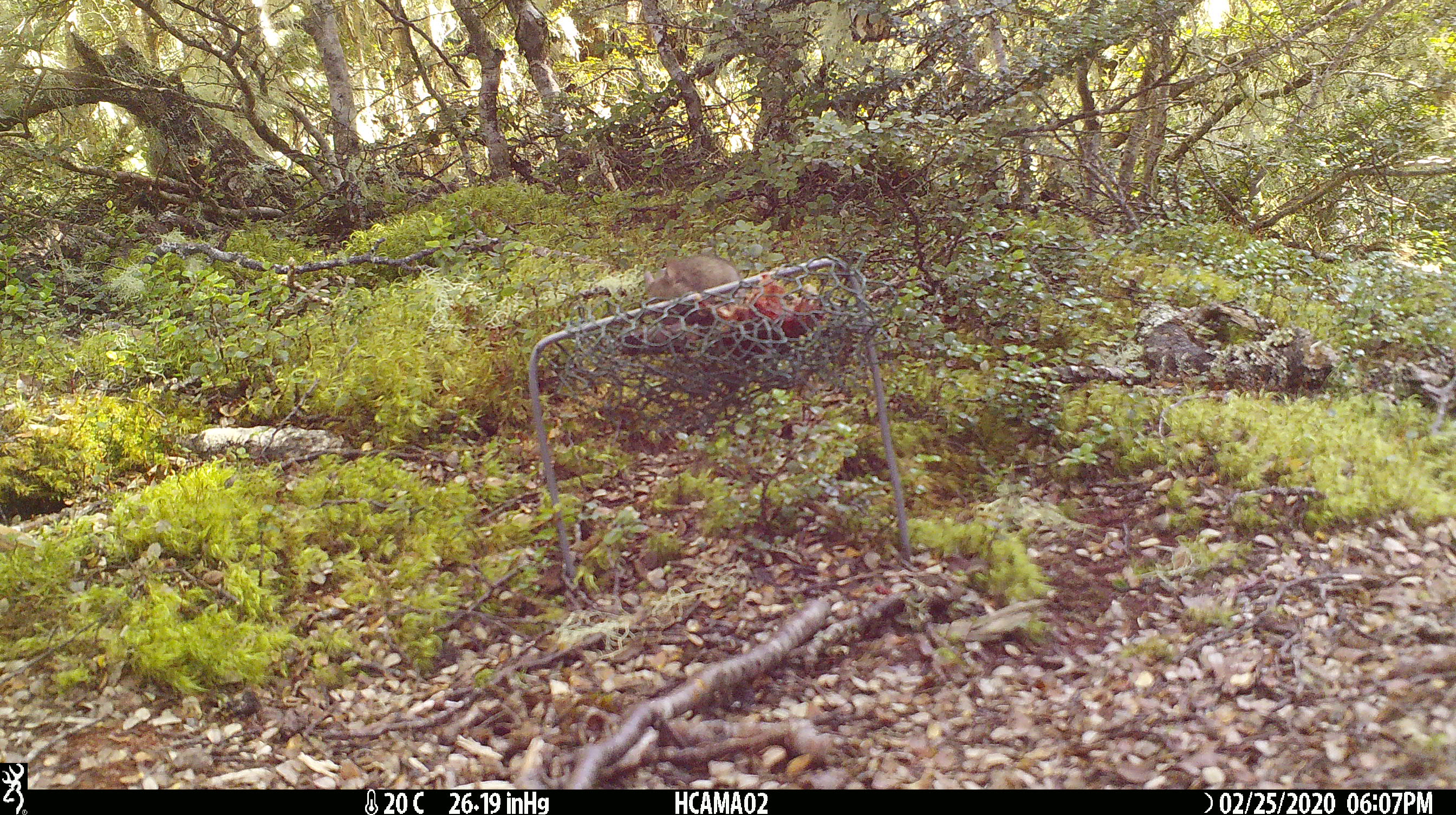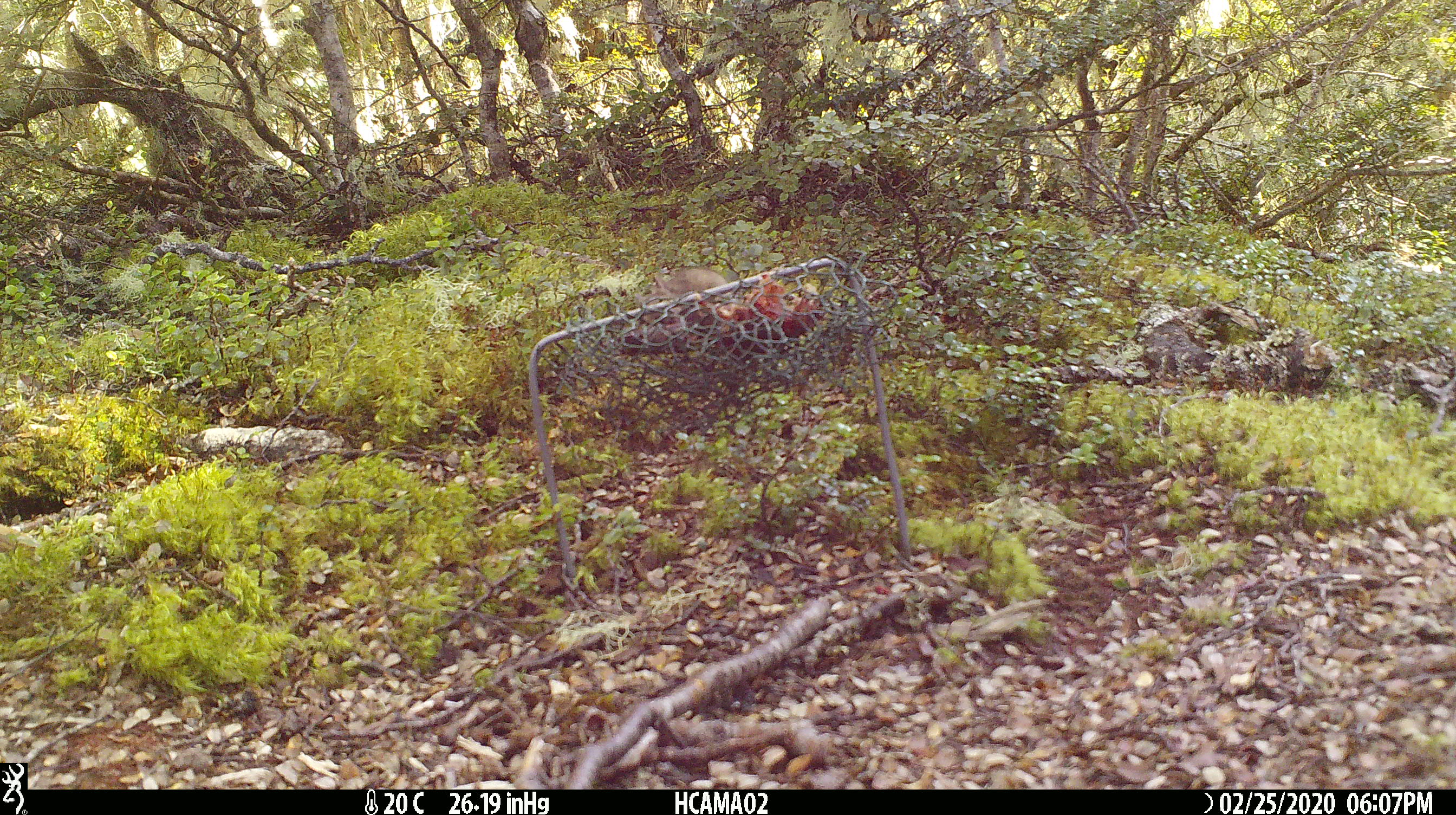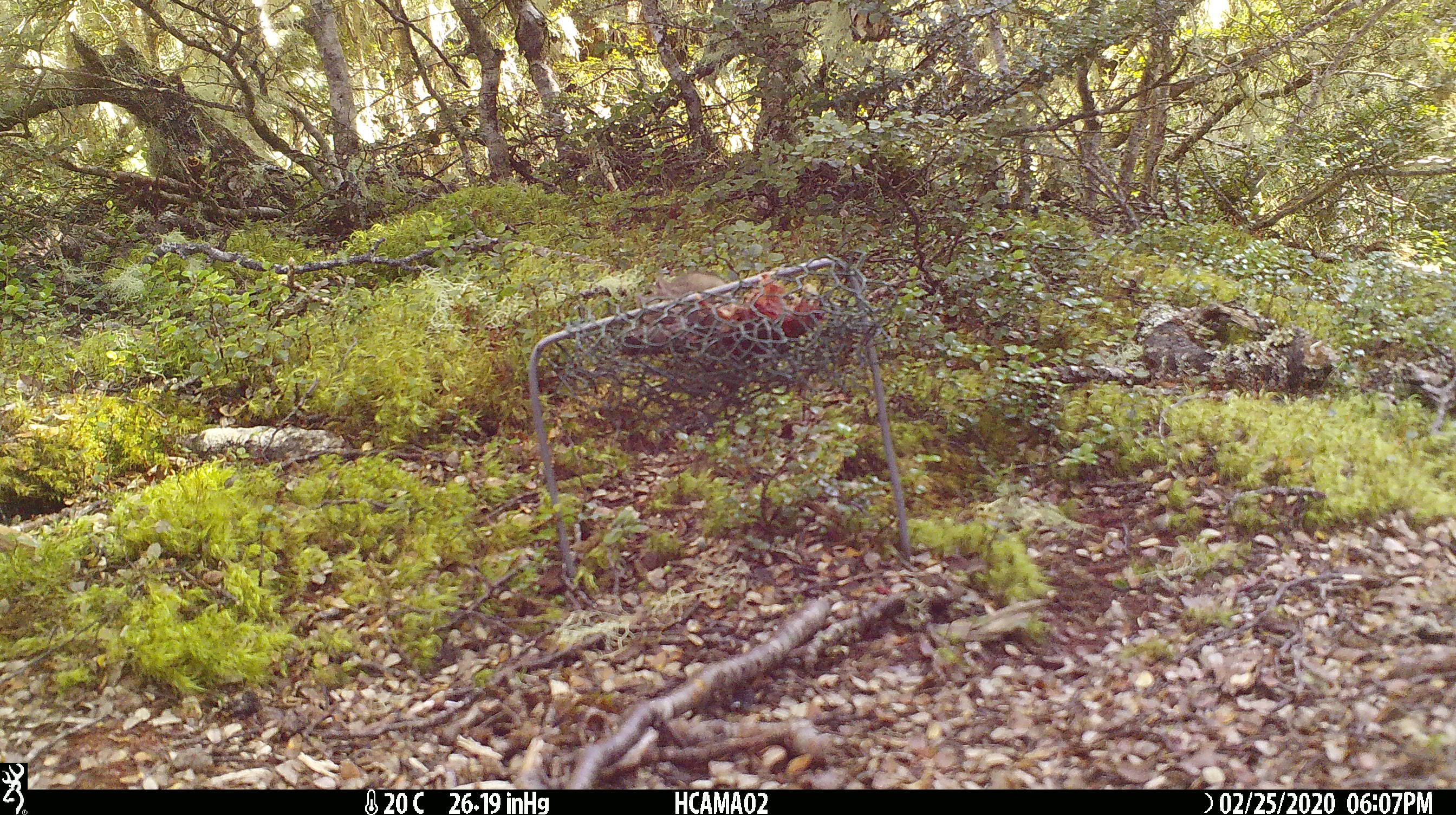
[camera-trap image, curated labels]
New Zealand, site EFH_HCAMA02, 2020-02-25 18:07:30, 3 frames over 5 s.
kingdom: Animalia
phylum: Chordata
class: Mammalia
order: Rodentia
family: Muridae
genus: Mus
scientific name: Mus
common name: mouse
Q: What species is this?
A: Mouse (Mus).